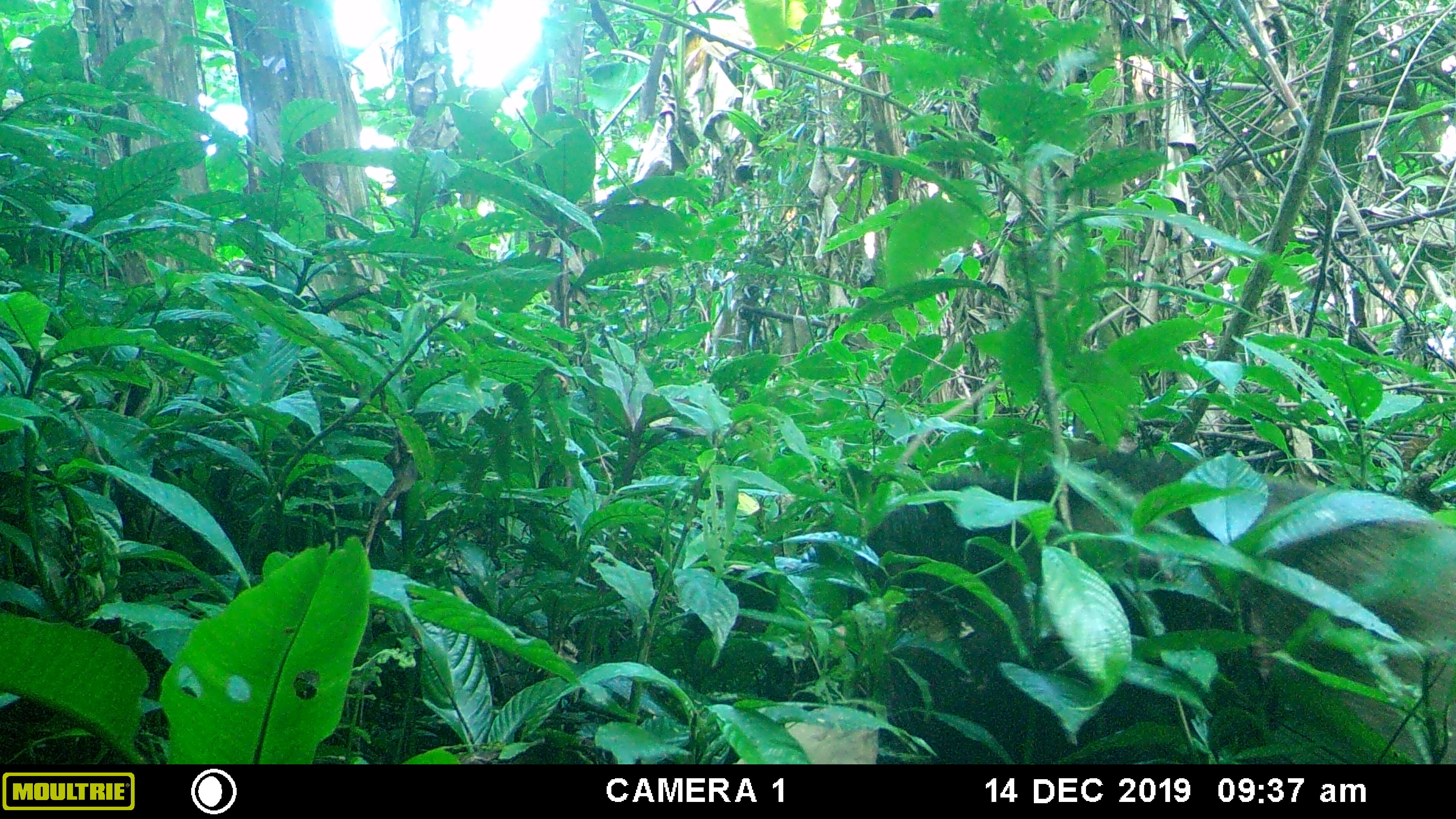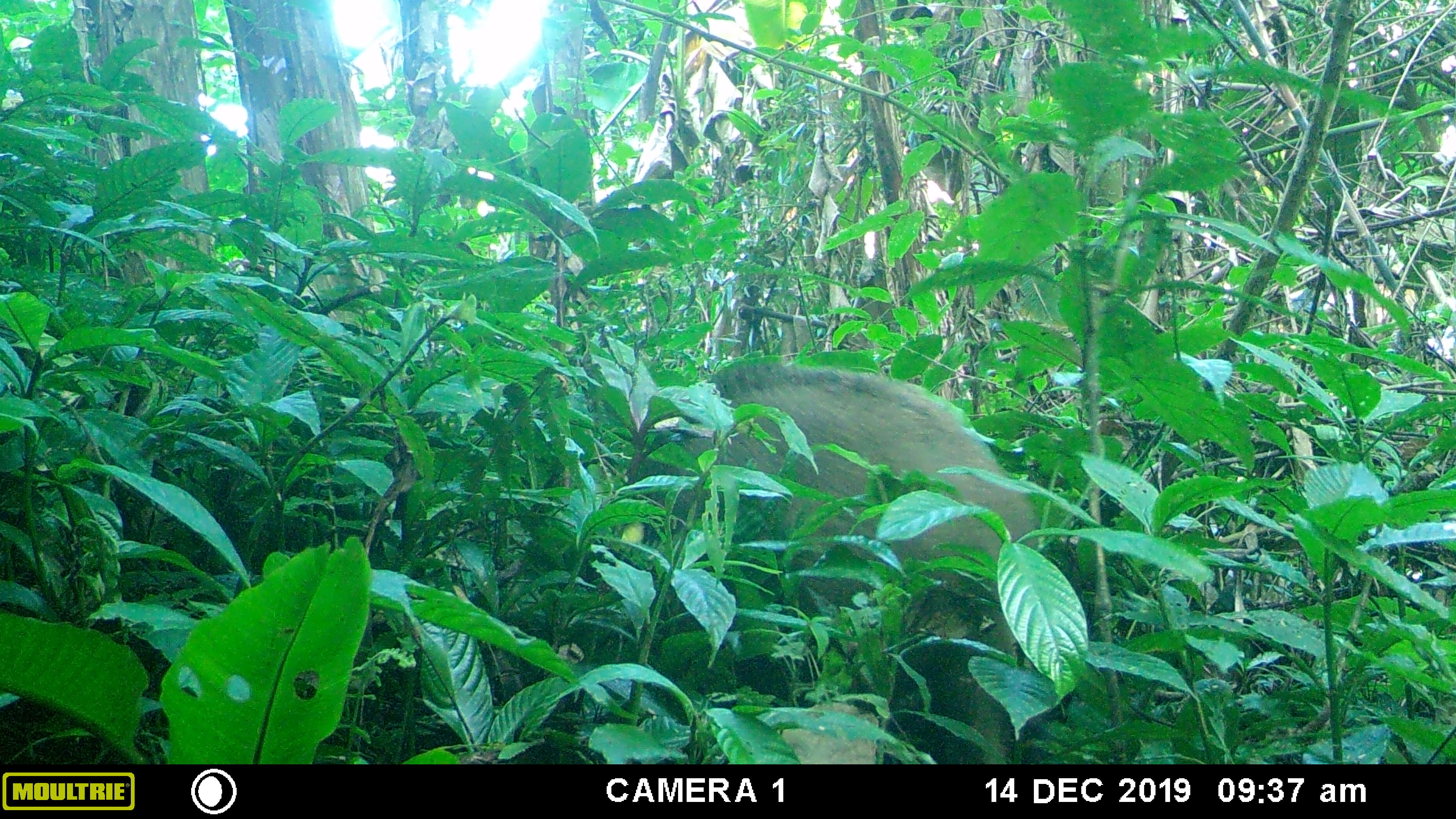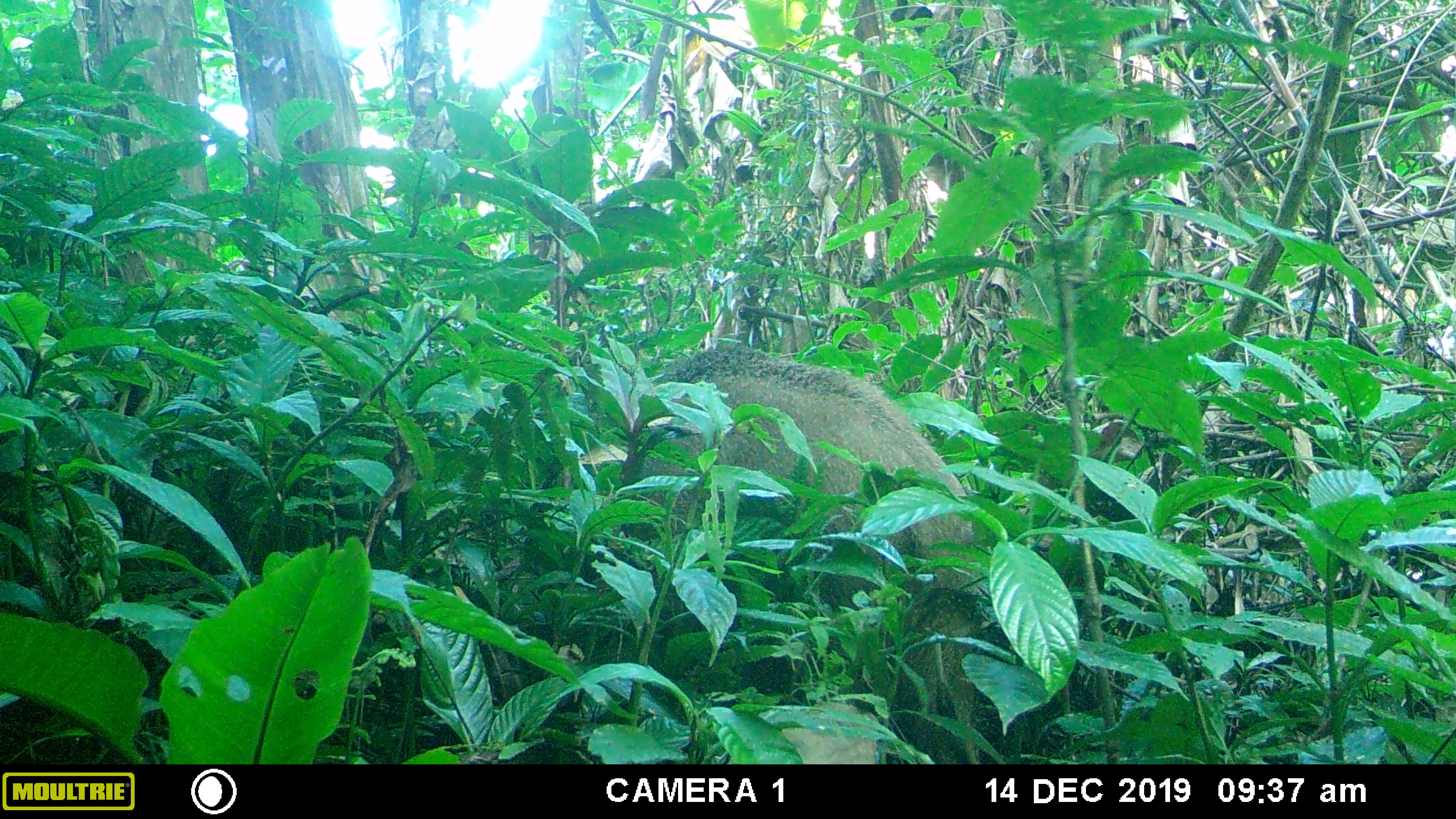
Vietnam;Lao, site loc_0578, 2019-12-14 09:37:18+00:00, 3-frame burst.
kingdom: Animalia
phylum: Chordata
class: Mammalia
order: Artiodactyla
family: Suidae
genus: Sus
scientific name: Sus scrofa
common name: eurasian wild pig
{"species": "eurasian wild pig (Sus scrofa)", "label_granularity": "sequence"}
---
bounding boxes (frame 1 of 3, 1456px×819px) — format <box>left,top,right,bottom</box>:
eurasian wild pig: <box>669,444,1456,764</box>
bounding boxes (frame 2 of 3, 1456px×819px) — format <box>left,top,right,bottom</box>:
eurasian wild pig: <box>621,350,1044,763</box>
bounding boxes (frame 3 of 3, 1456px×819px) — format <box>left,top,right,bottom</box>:
eurasian wild pig: <box>620,342,996,764</box>